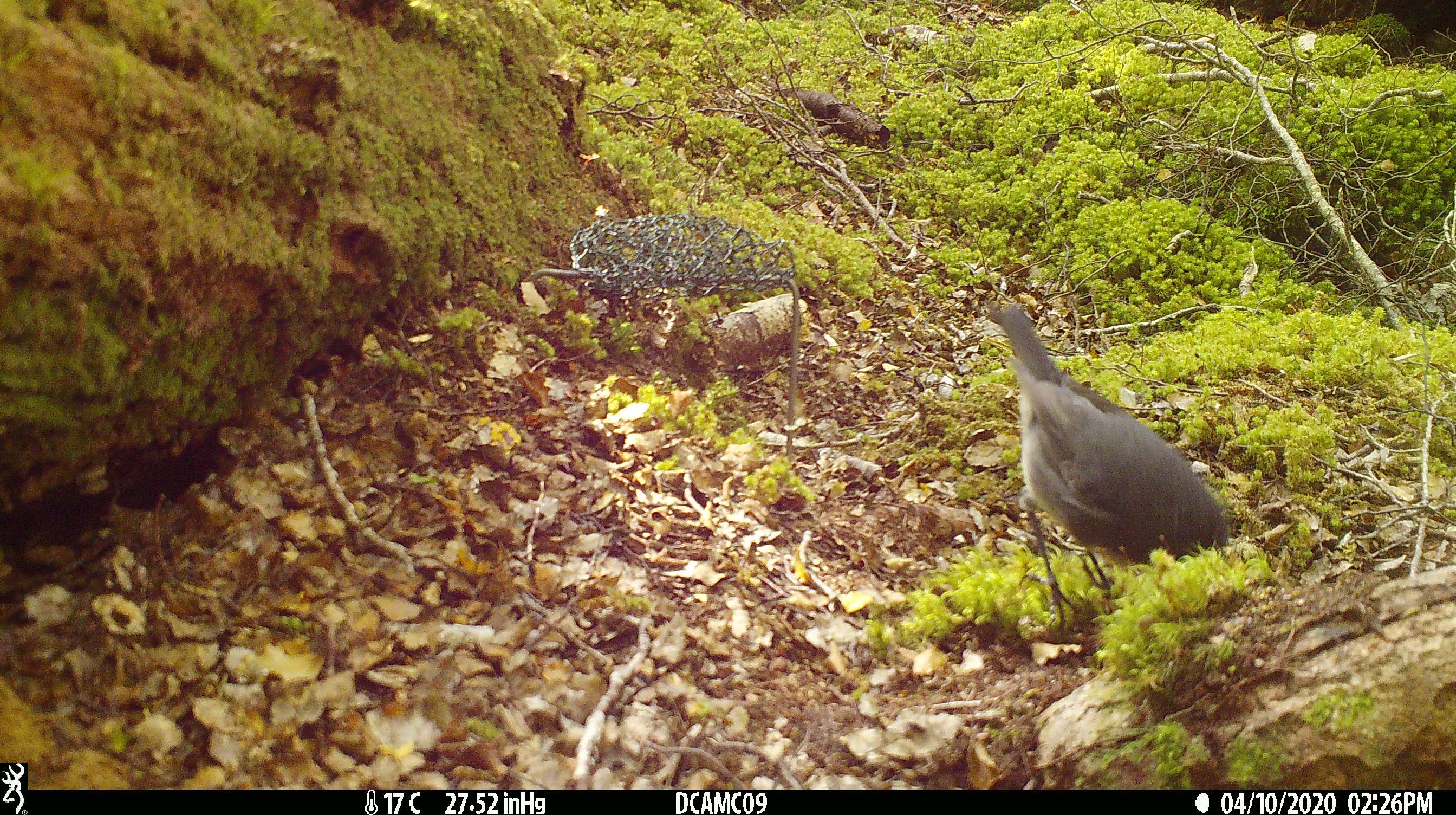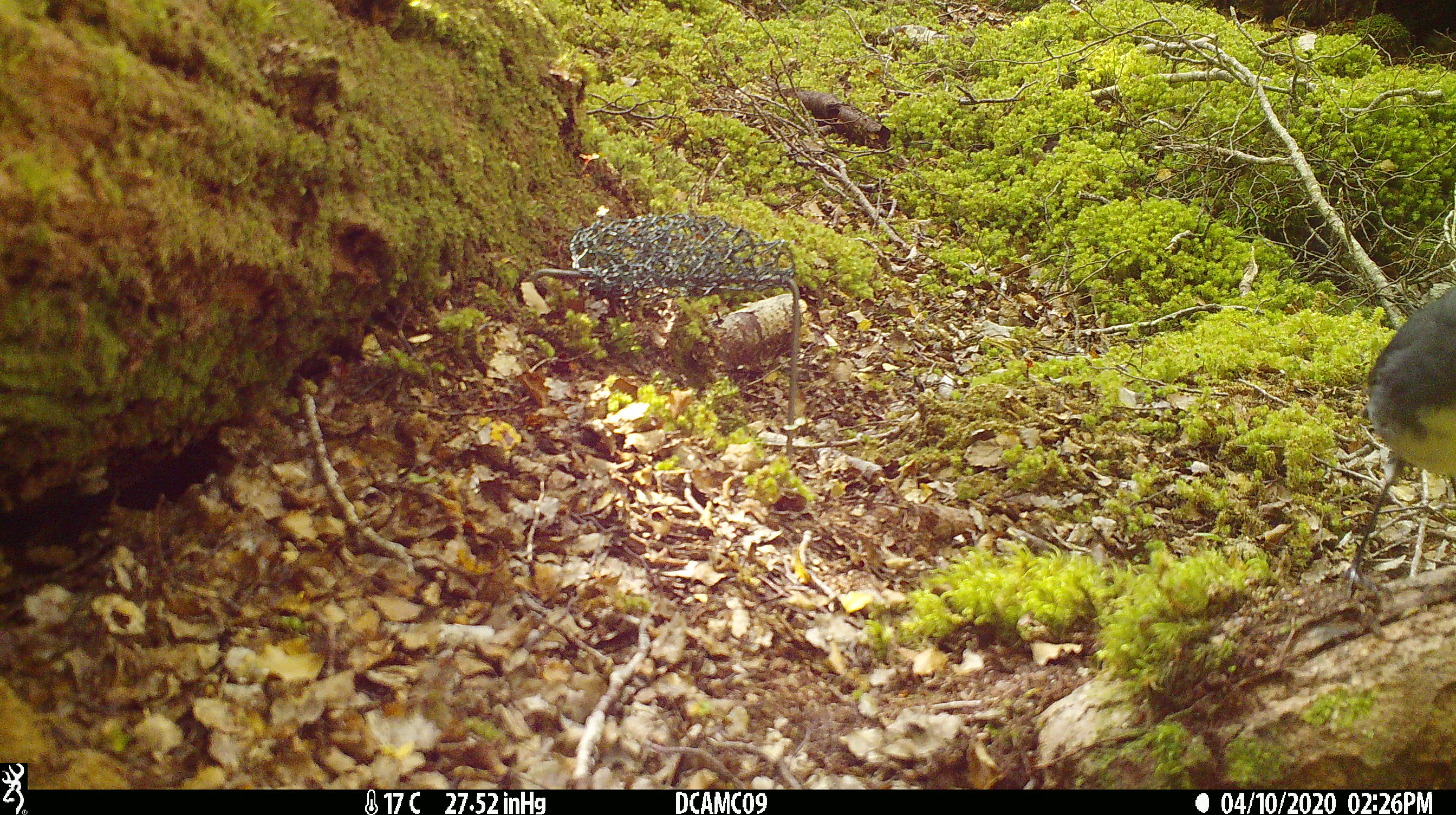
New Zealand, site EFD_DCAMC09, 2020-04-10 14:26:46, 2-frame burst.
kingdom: Animalia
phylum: Chordata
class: Aves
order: Passeriformes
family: Petroicidae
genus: Petroica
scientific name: Petroica australis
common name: new zealand robin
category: robin